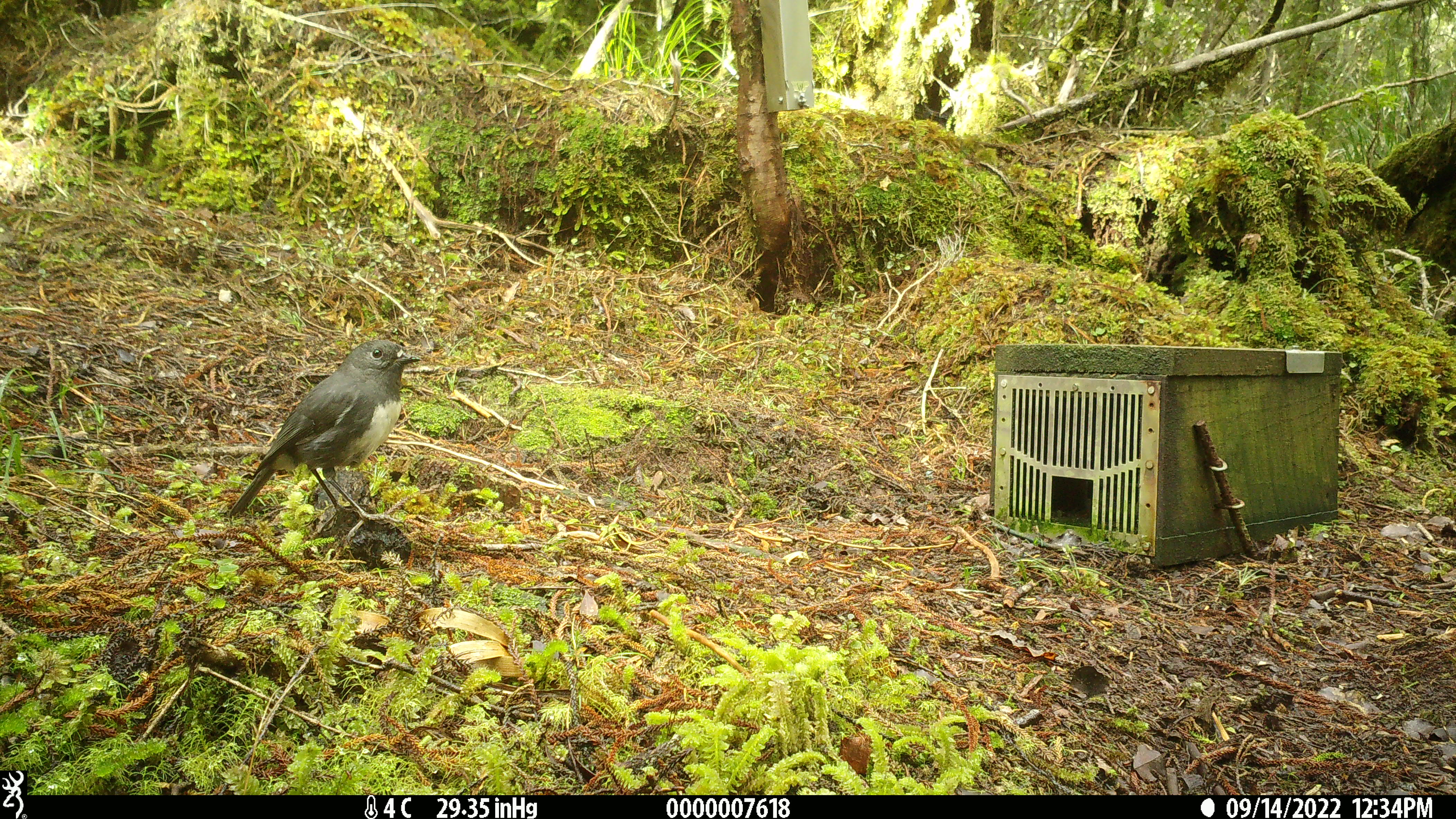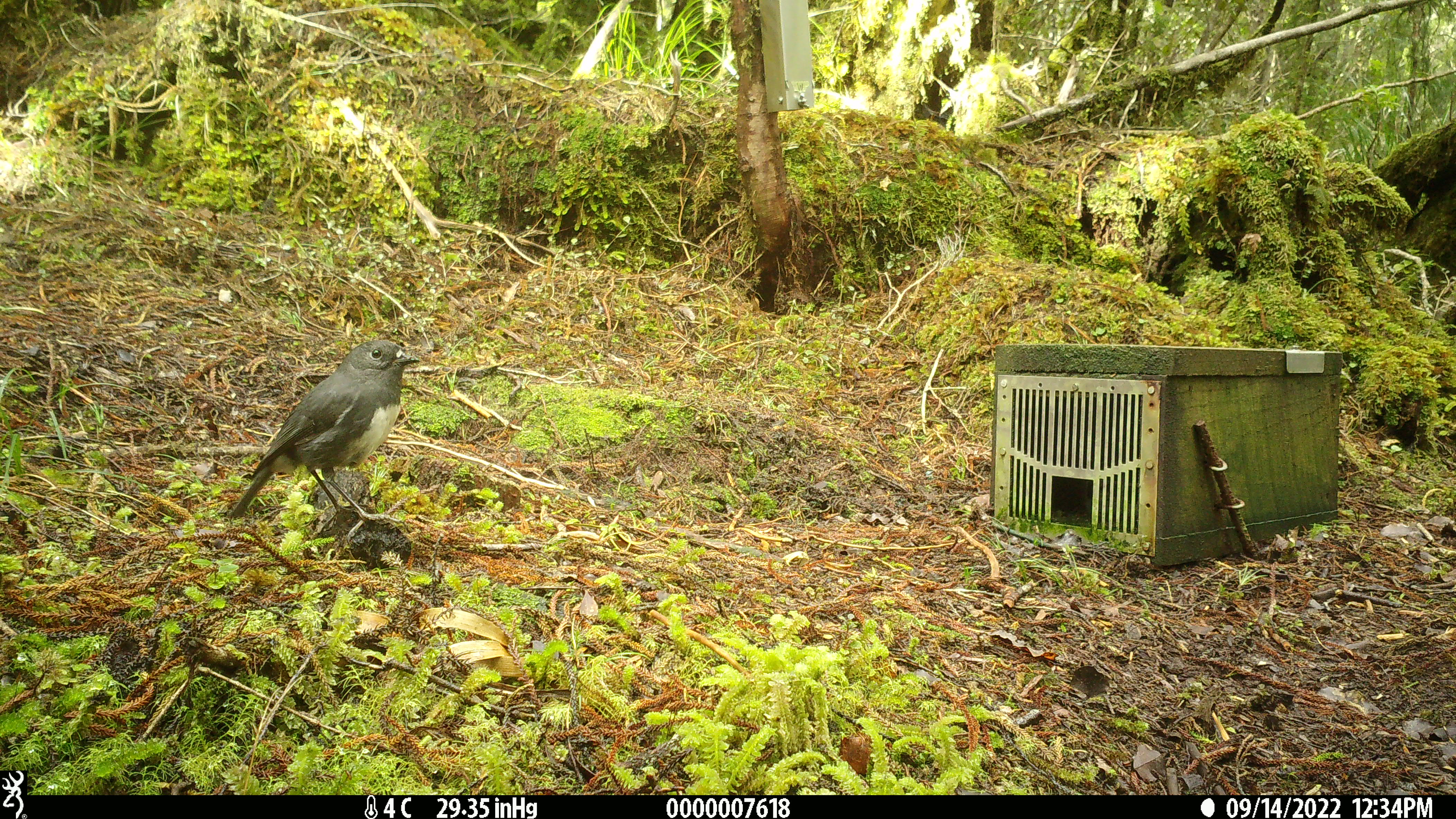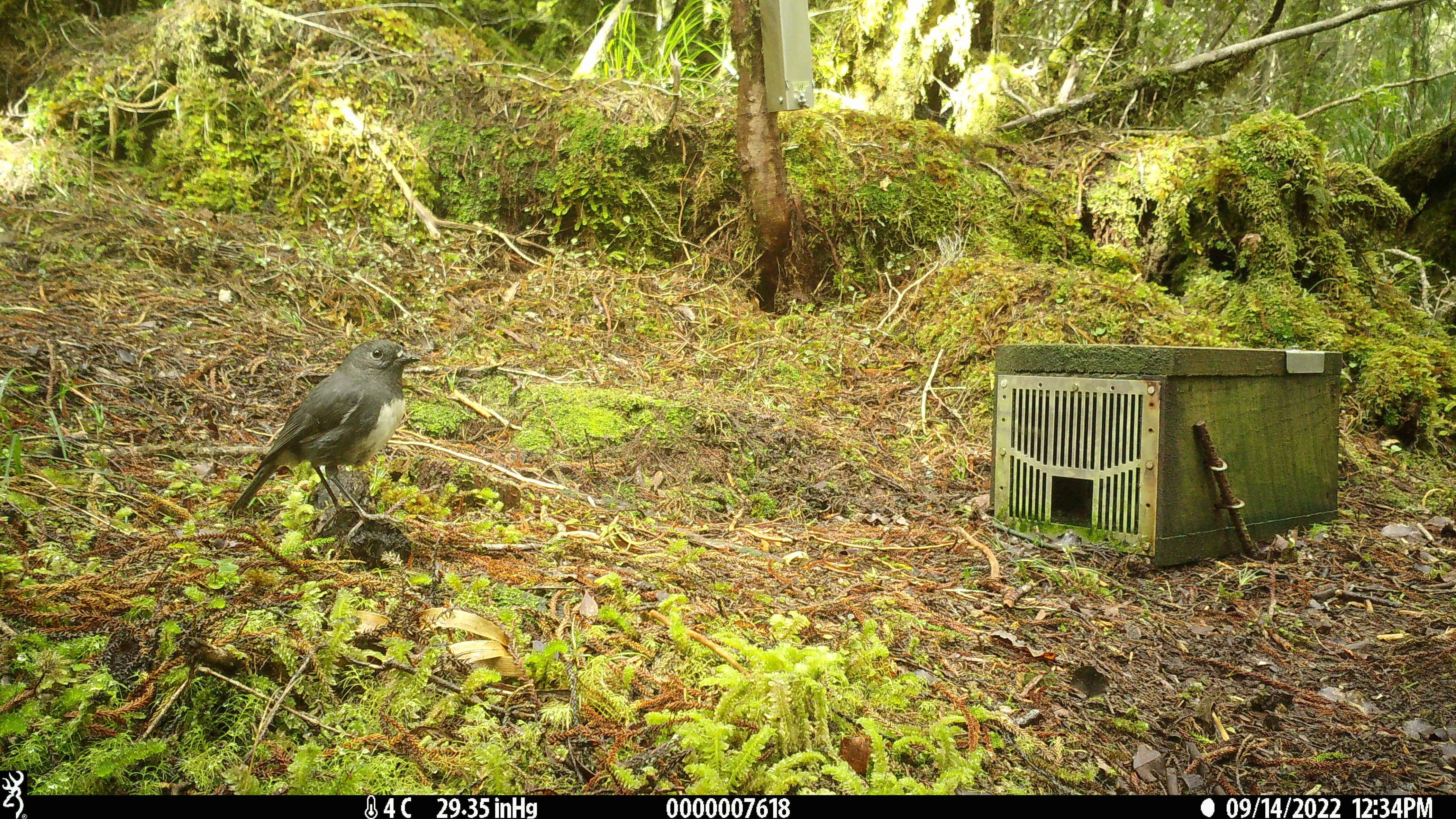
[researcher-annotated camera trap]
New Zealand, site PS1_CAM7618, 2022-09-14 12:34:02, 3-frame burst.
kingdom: Animalia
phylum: Chordata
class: Aves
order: Passeriformes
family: Petroicidae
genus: Petroica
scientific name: Petroica australis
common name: new zealand robin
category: robin